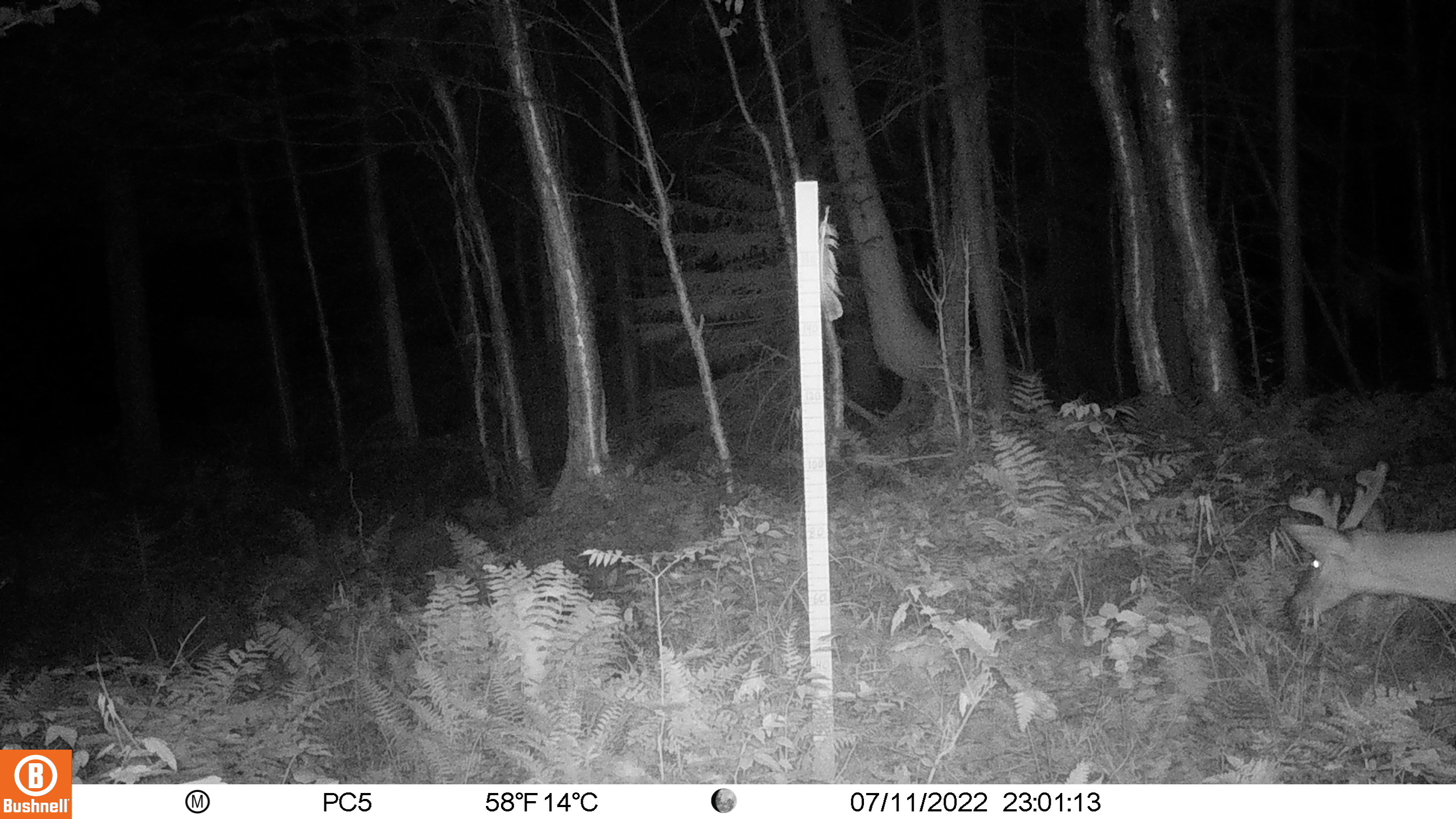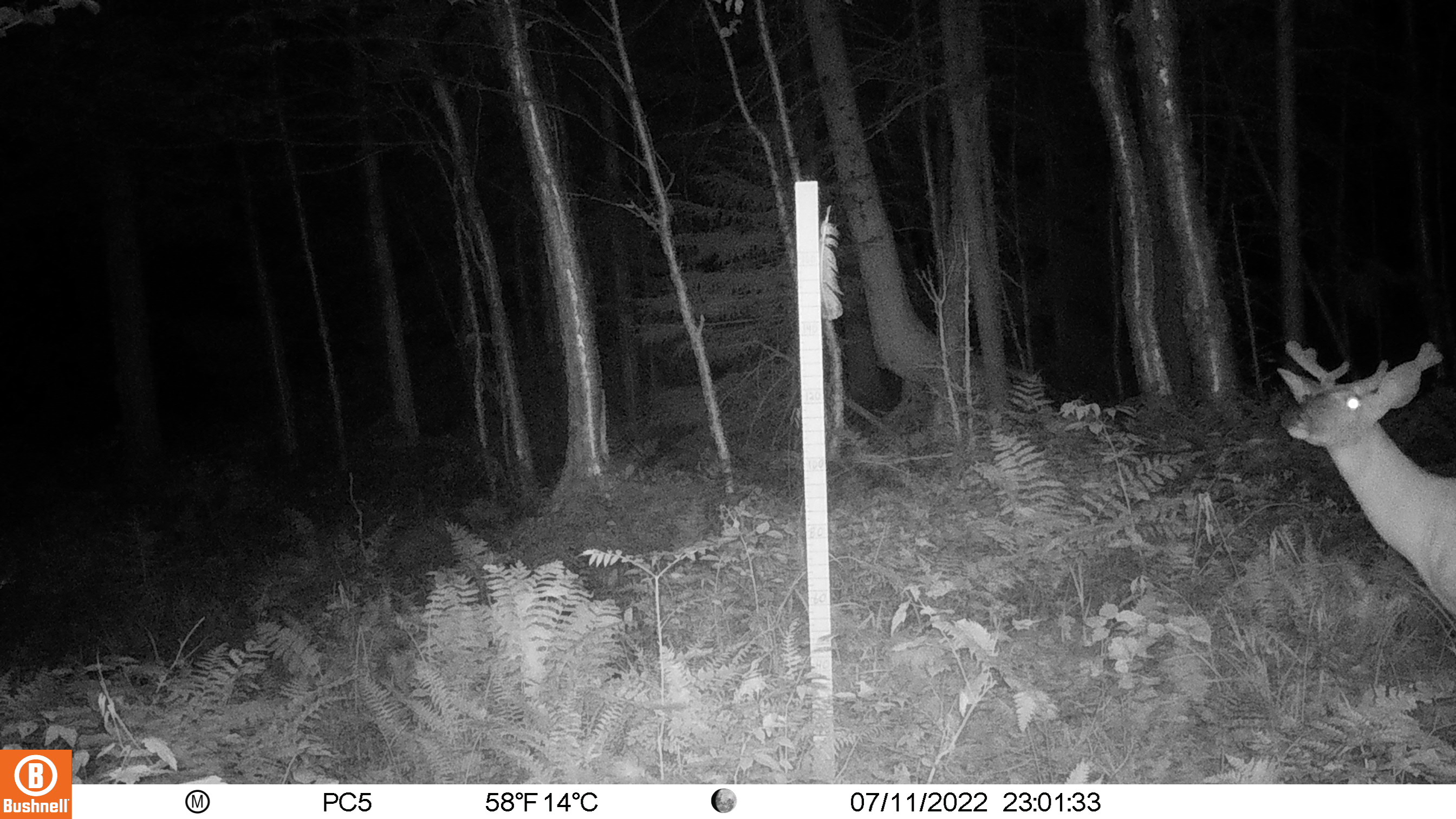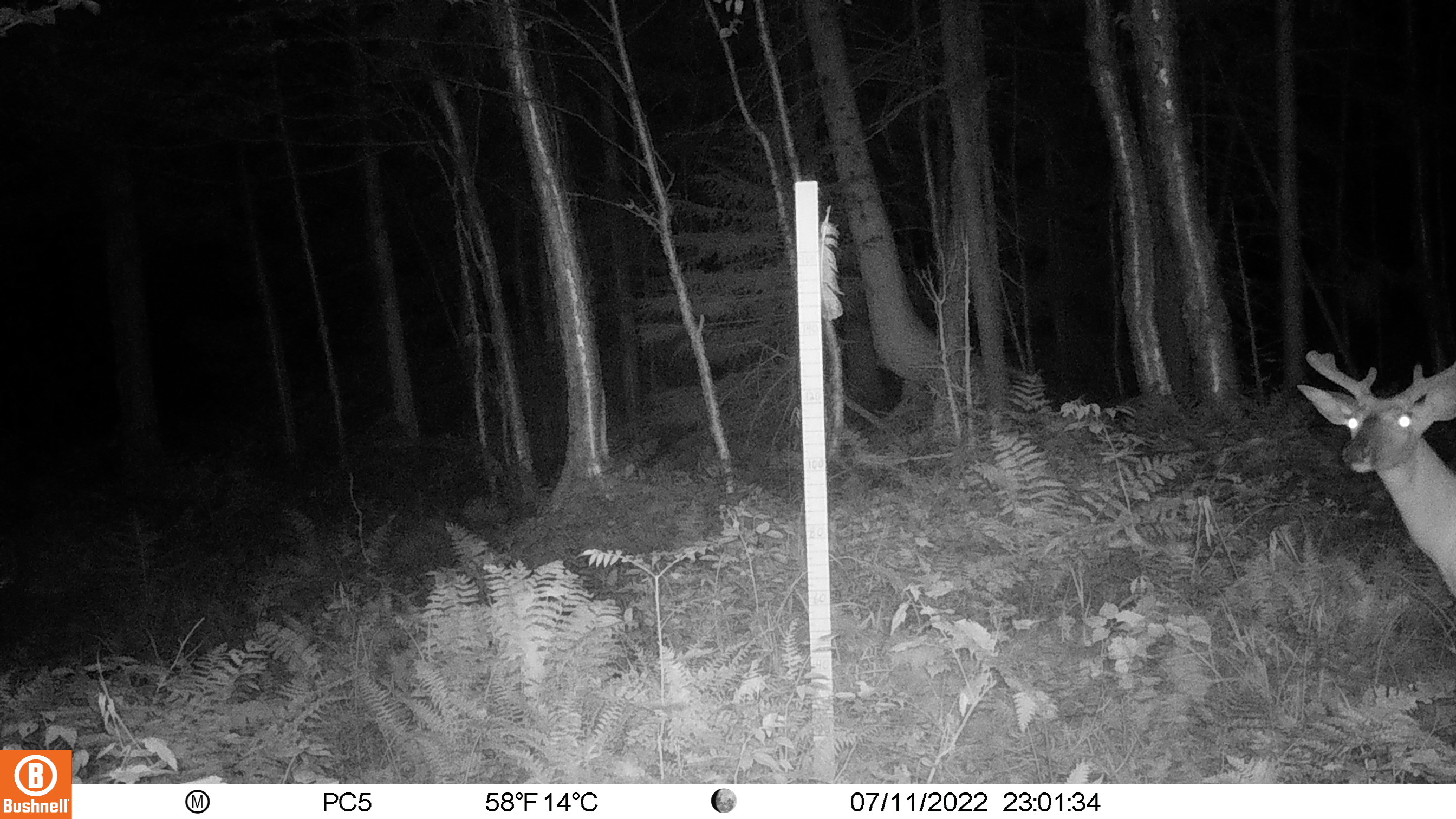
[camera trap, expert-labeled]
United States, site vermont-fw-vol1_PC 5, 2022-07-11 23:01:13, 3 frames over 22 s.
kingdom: Animalia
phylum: Chordata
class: Mammalia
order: Artiodactyla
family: Cervidae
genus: Odocoileus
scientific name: Odocoileus virginianus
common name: white-tailed deer